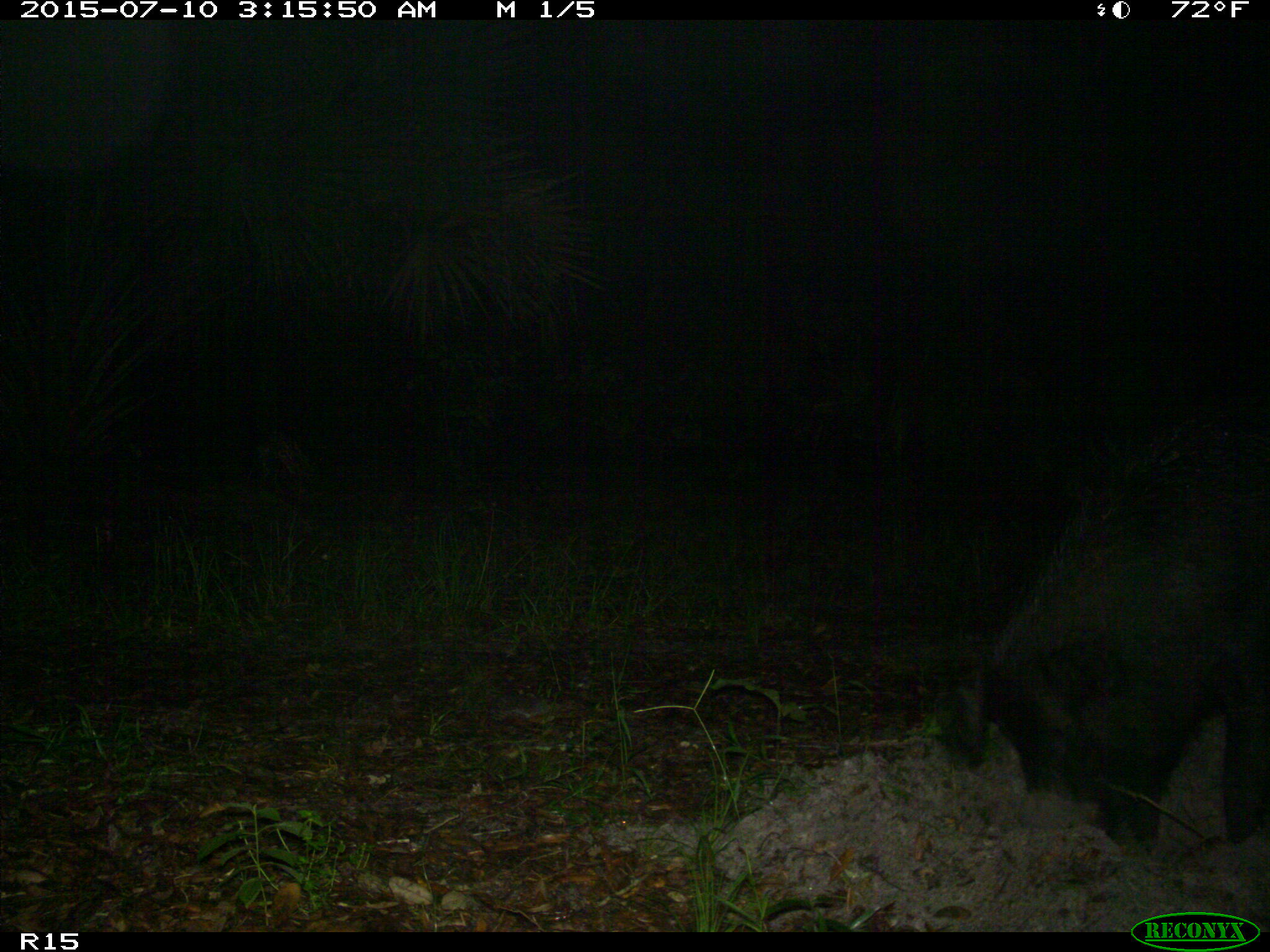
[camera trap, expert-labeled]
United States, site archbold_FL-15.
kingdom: Animalia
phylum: Chordata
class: Mammalia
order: Artiodactyla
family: Suidae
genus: Sus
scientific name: Sus scrofa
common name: wild boar